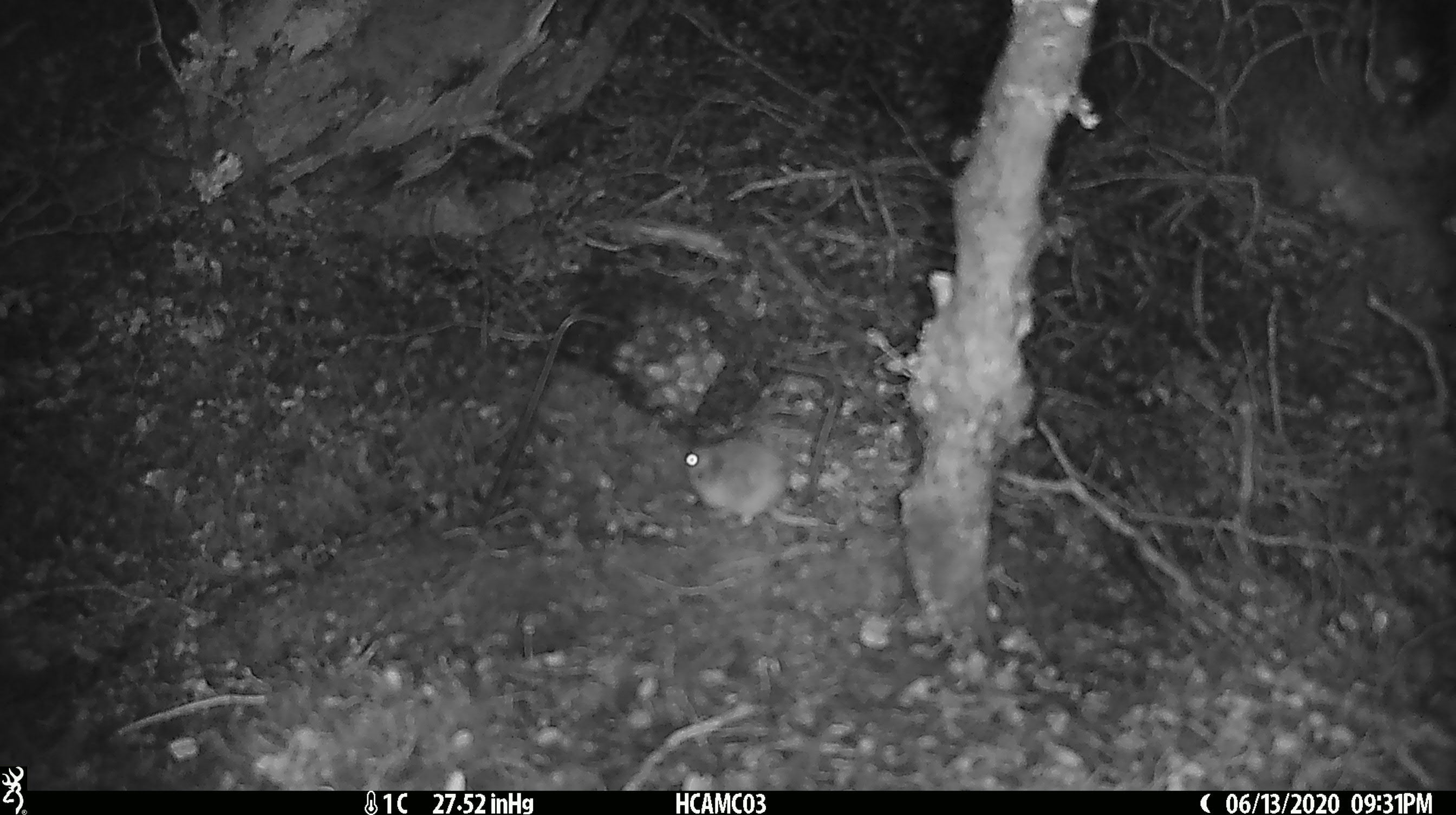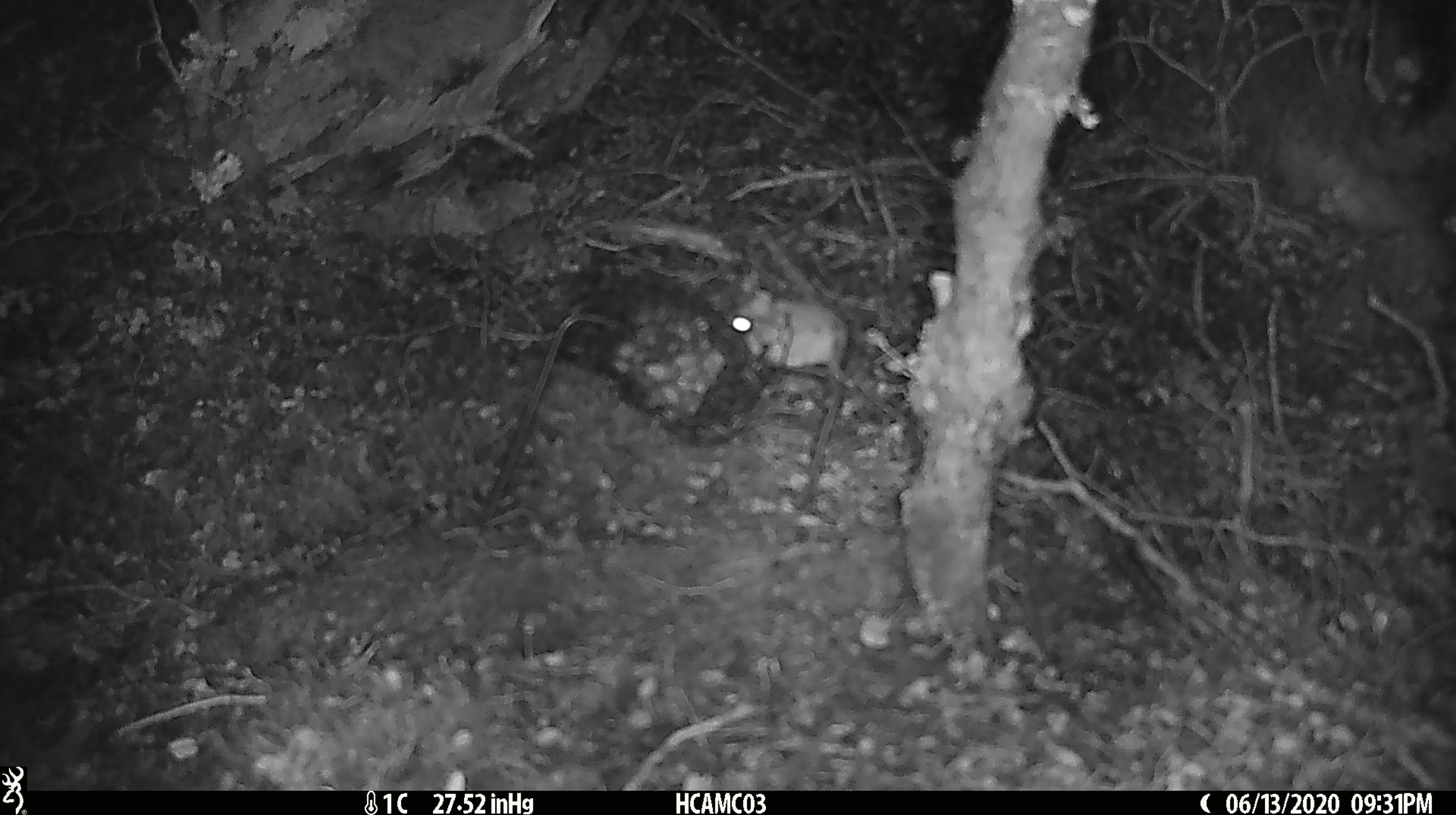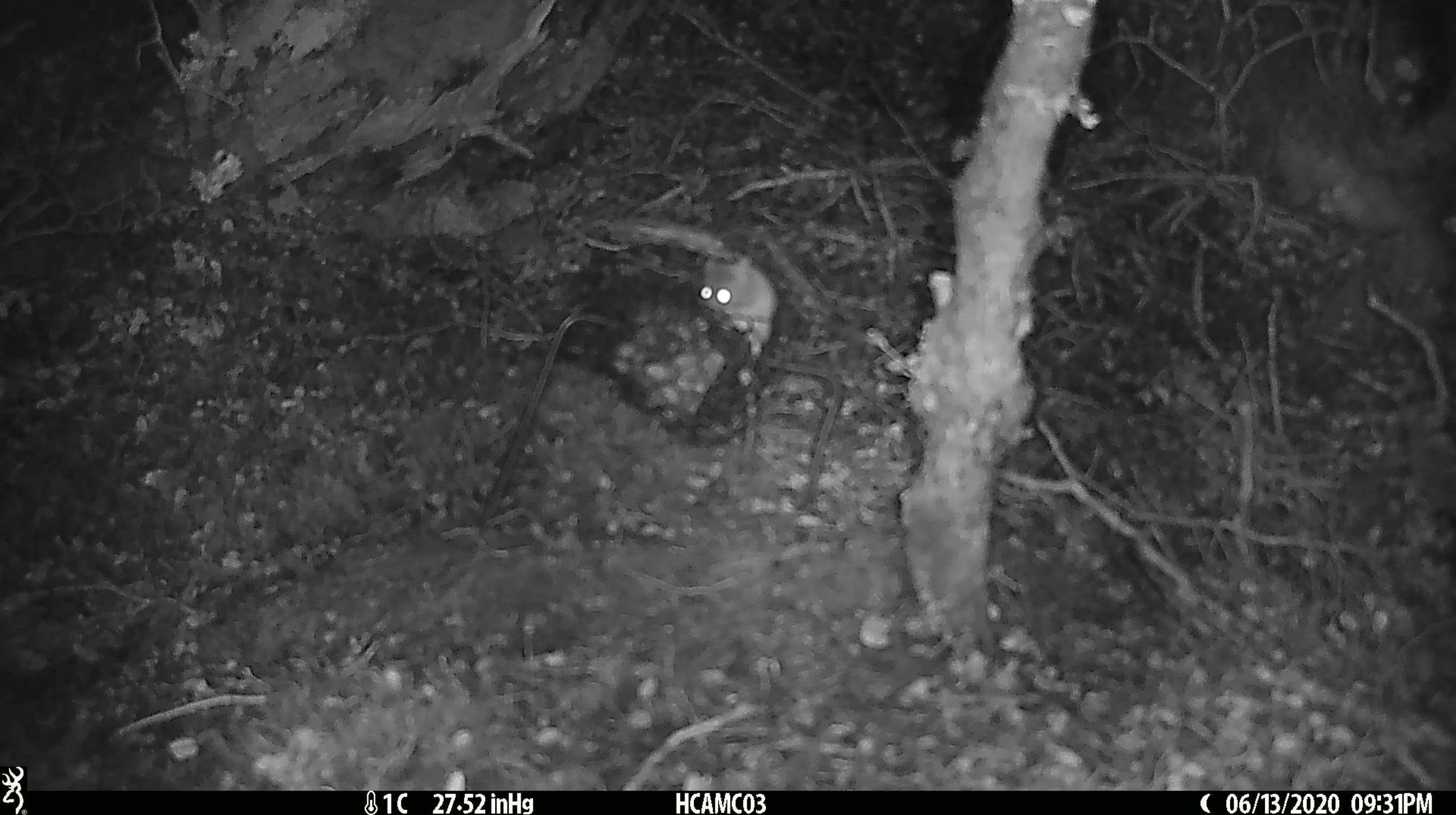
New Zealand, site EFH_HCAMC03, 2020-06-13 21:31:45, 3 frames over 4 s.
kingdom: Animalia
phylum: Chordata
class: Mammalia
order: Rodentia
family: Muridae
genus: Mus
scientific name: Mus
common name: mouse